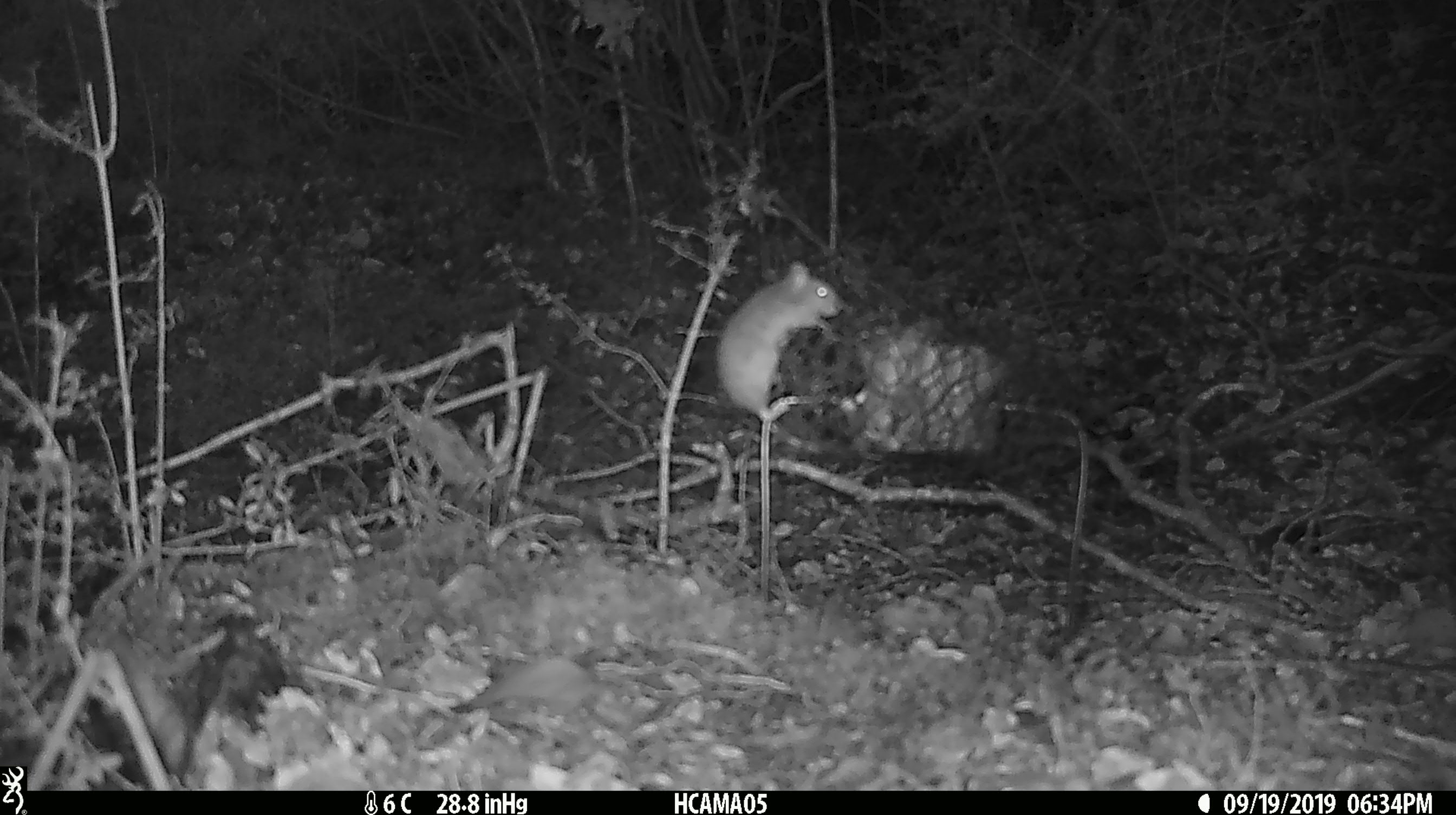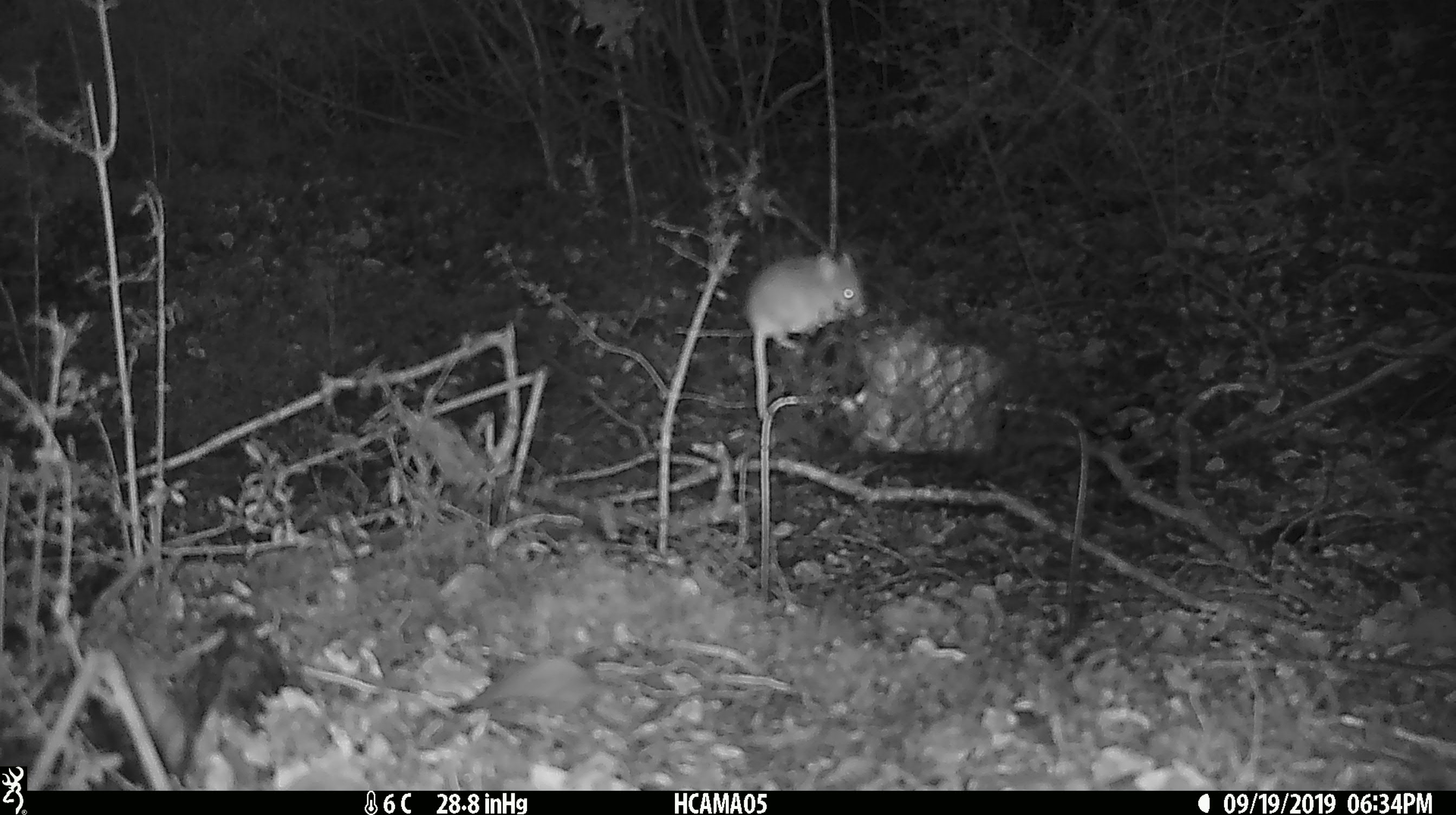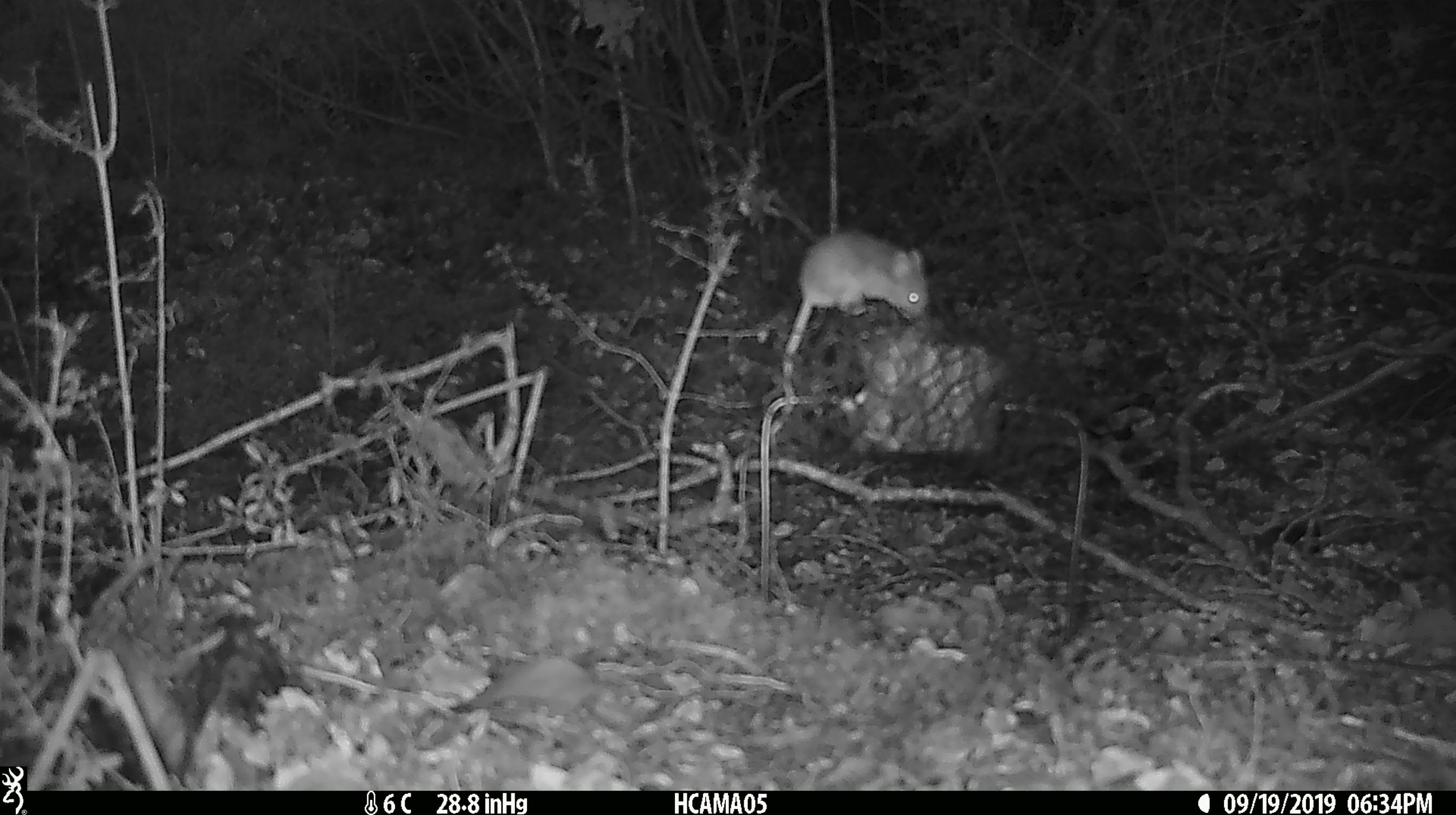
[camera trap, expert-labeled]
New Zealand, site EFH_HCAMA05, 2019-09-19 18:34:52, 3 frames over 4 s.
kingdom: Animalia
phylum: Chordata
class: Mammalia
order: Rodentia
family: Muridae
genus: Mus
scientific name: Mus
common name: mouse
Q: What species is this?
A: Mouse (Mus).